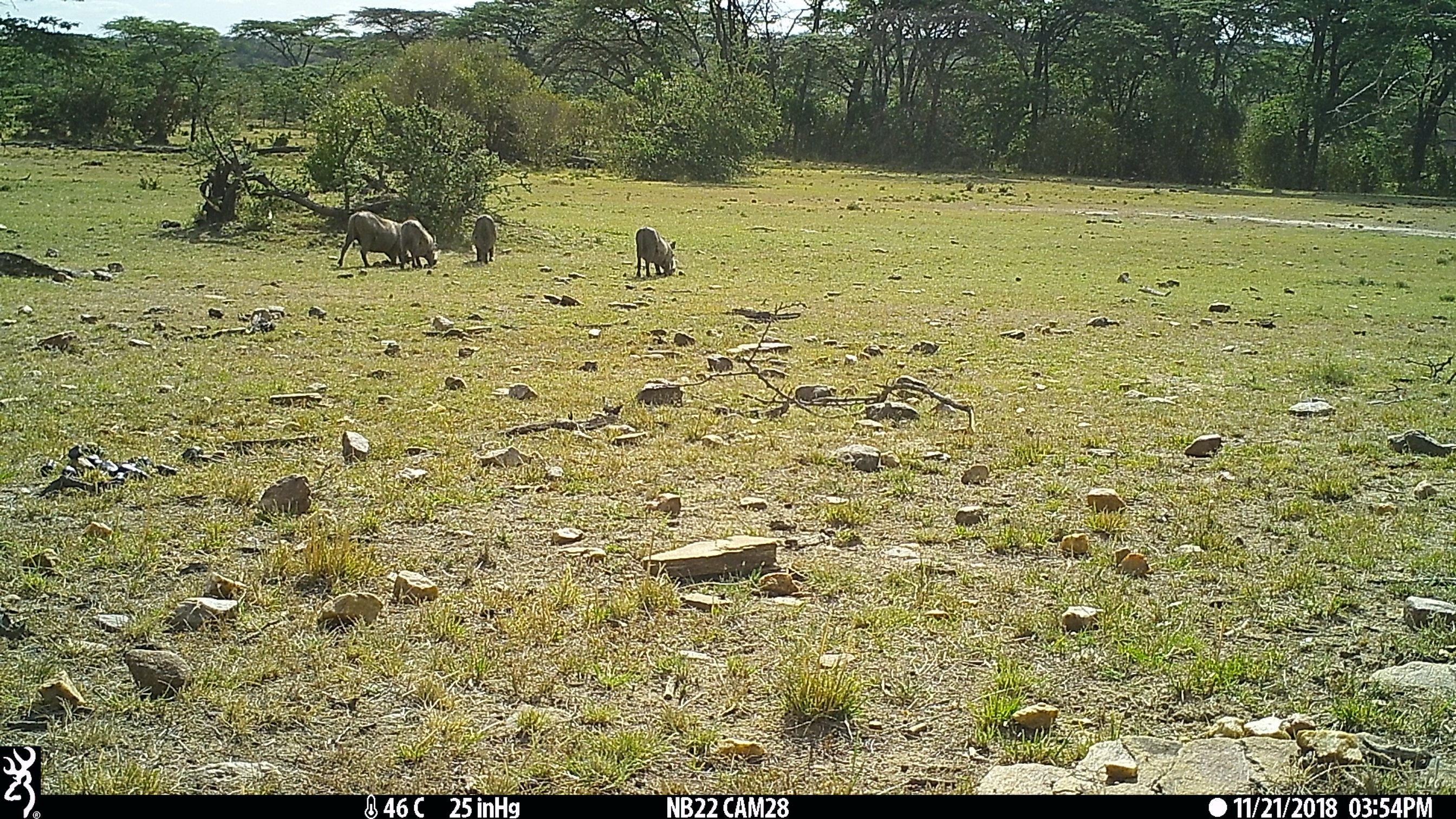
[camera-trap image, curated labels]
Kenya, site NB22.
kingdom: Animalia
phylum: Chordata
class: Mammalia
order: Artiodactyla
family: Suidae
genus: Phacochoerus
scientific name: Phacochoerus africanus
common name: common warthog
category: warthog